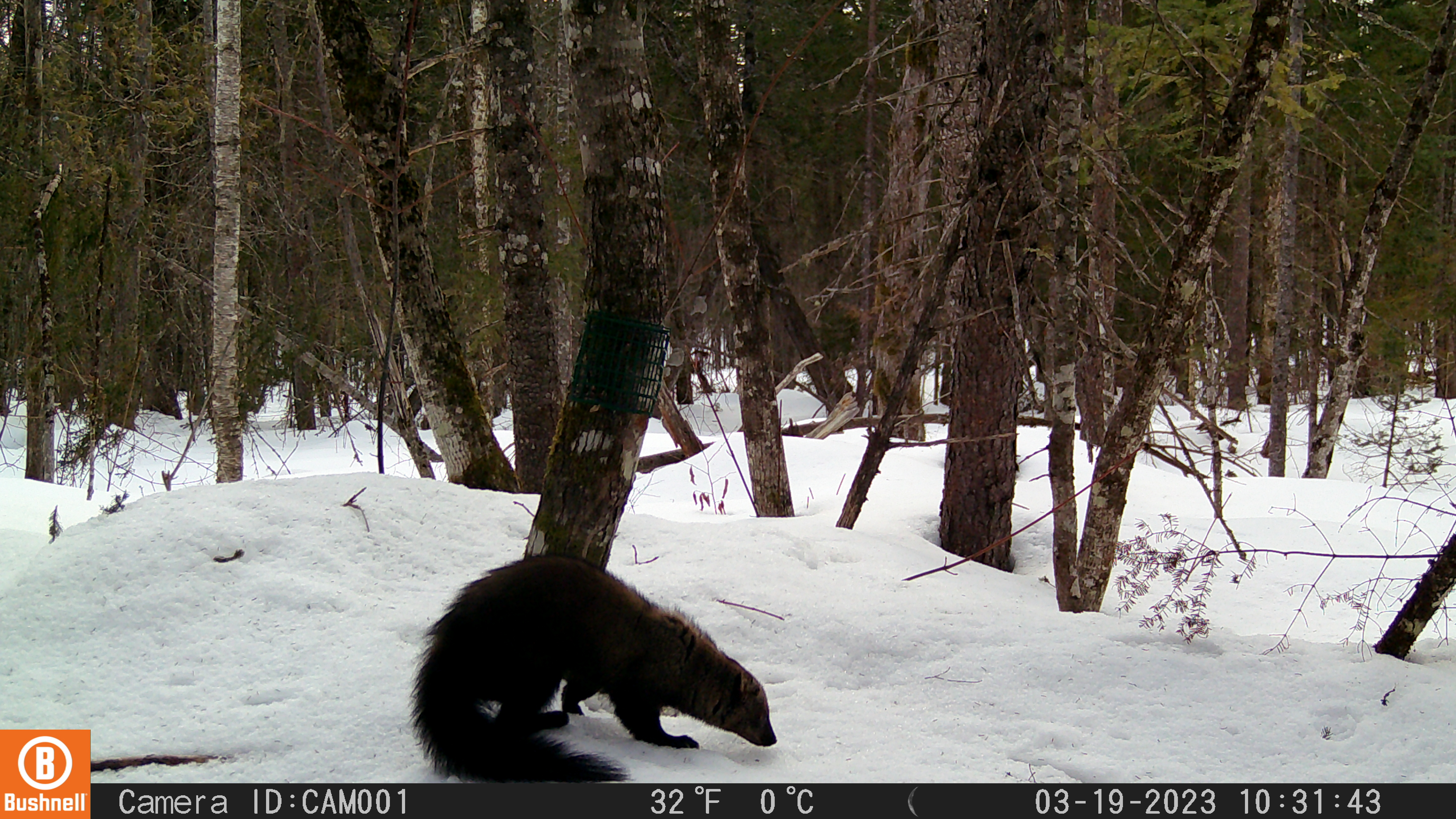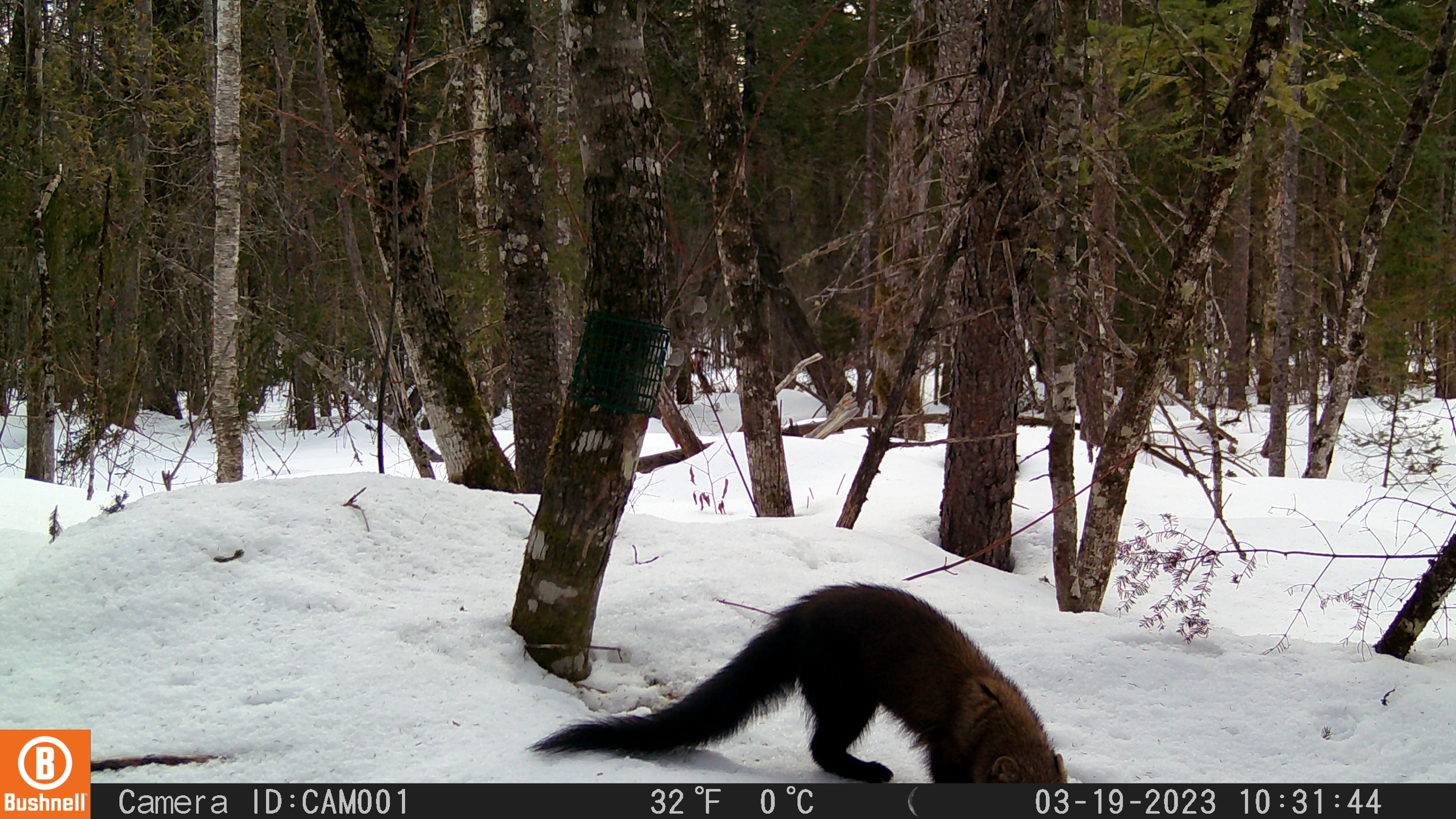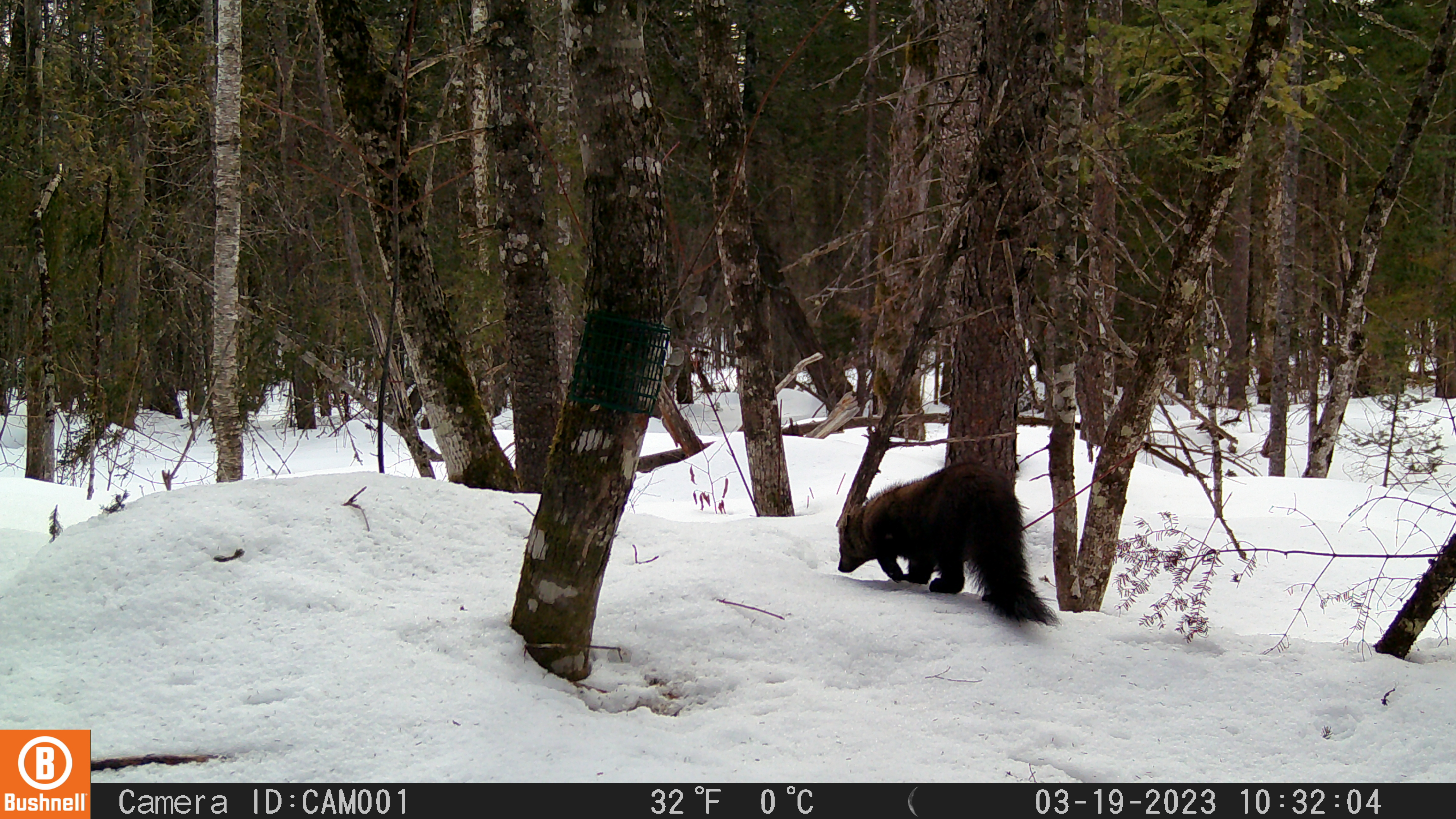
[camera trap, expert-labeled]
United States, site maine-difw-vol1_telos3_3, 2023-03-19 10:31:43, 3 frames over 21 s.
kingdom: Animalia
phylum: Chordata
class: Mammalia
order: Carnivora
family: Mustelidae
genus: Pekania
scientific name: Pekania pennanti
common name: fisher